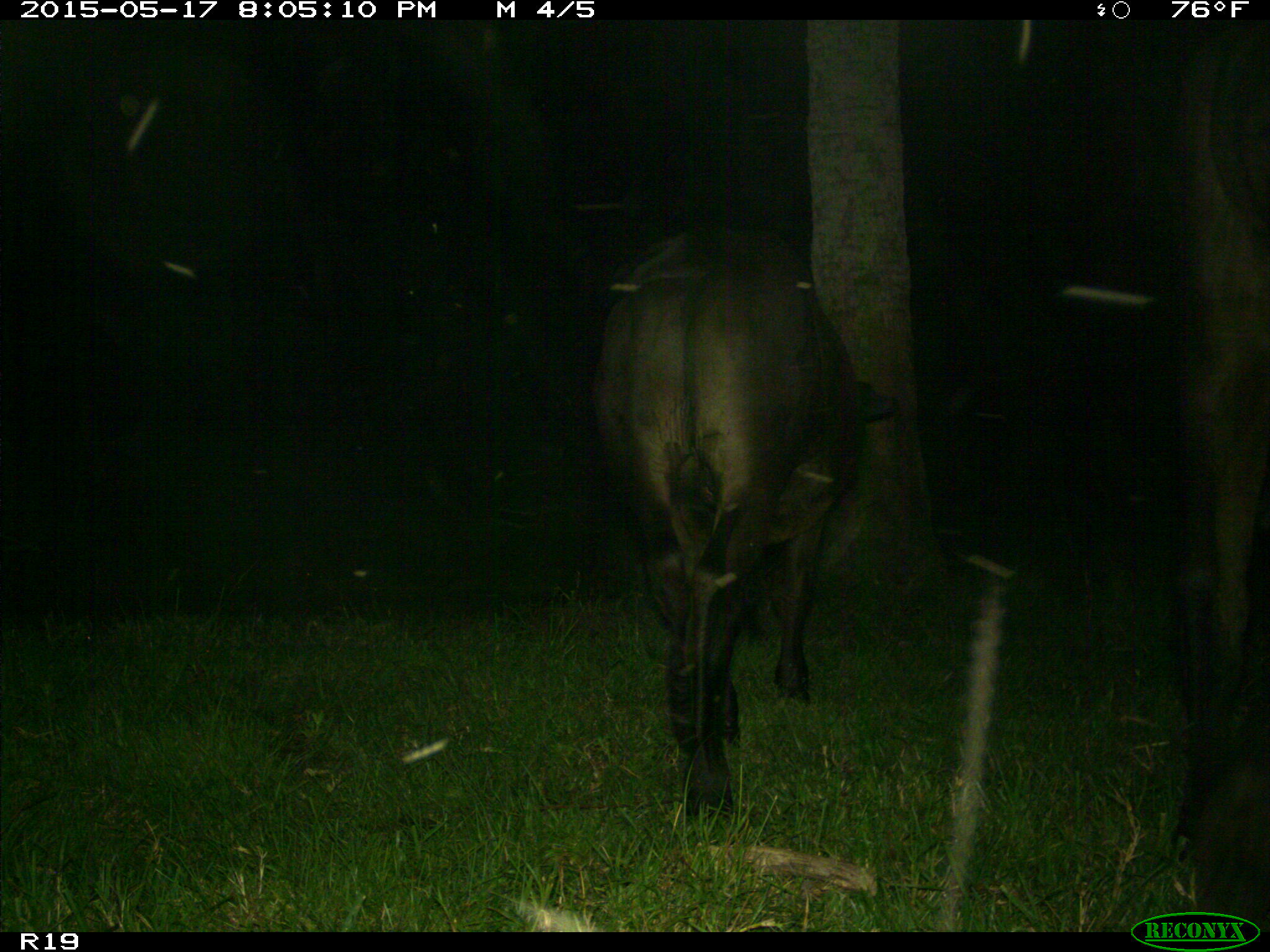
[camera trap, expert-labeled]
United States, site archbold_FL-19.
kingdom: Animalia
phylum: Chordata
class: Mammalia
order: Artiodactyla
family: Bovidae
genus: Bos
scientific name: Bos taurus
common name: domestic cow